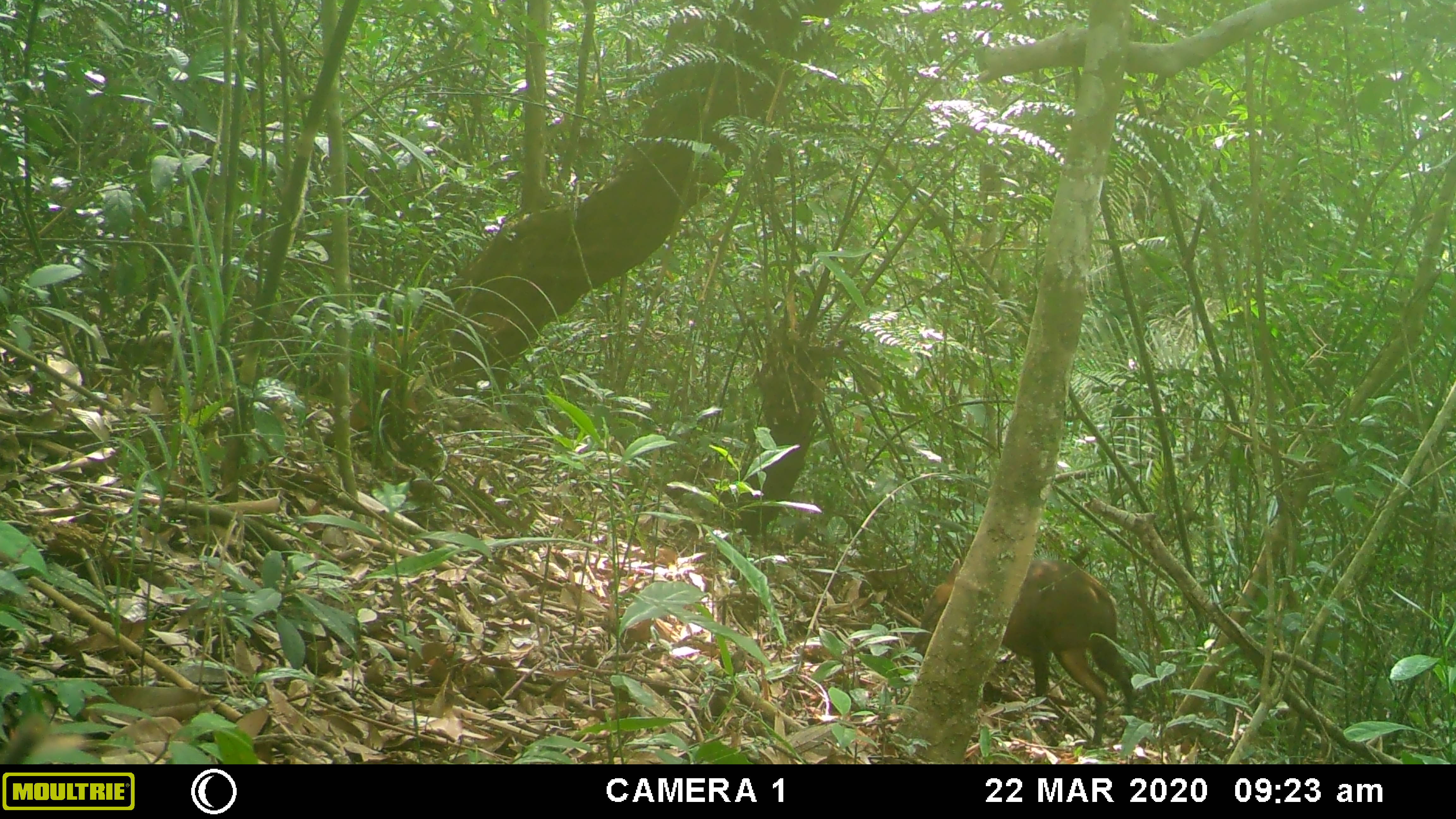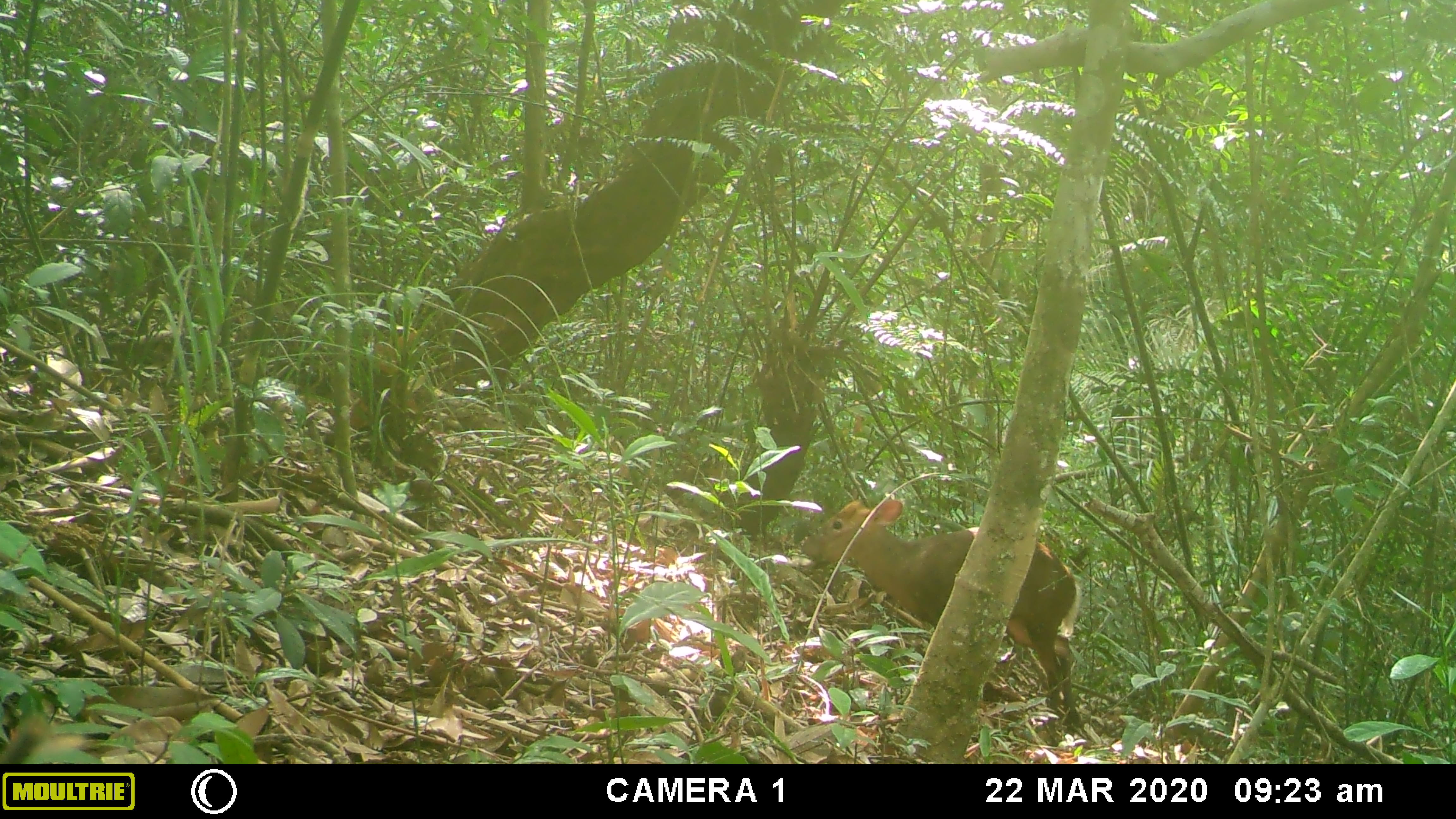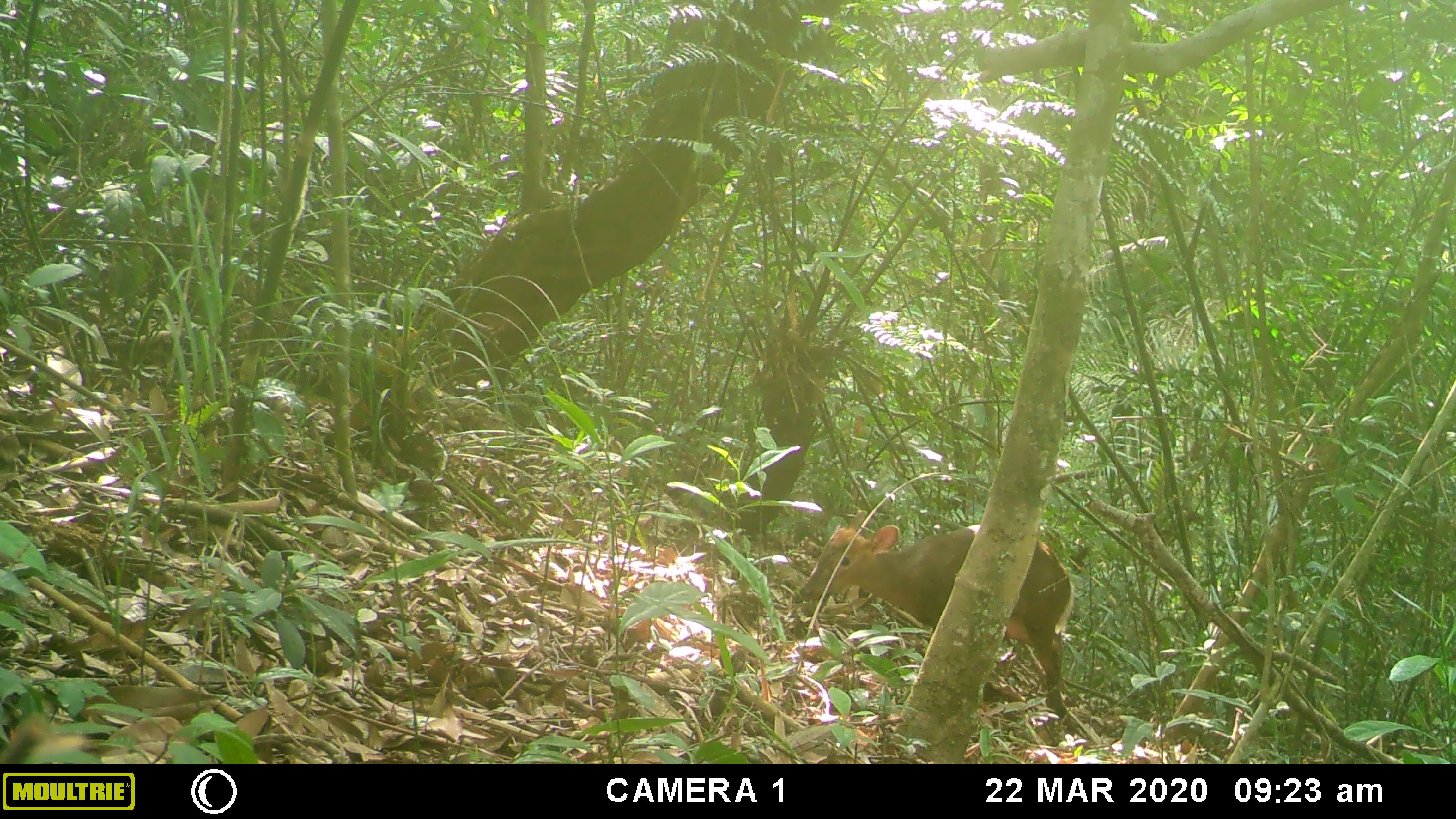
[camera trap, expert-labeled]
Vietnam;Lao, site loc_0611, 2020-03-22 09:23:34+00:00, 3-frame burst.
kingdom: Animalia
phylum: Chordata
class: Mammalia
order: Artiodactyla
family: Cervidae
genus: Muntiacus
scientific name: Muntiacus rooseveltorum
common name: roosevelt's muntjac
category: roosevelts muntjac group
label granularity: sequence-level